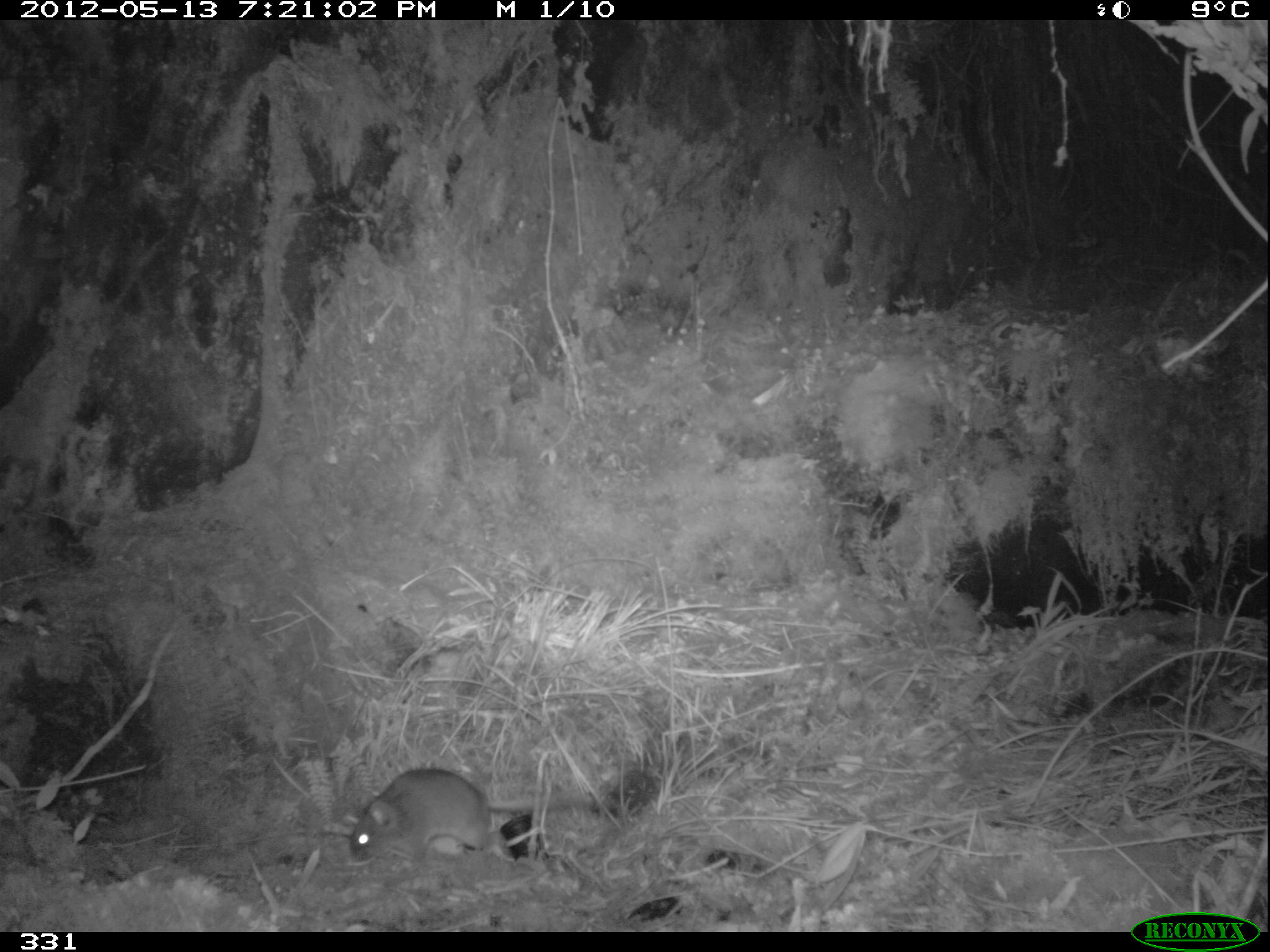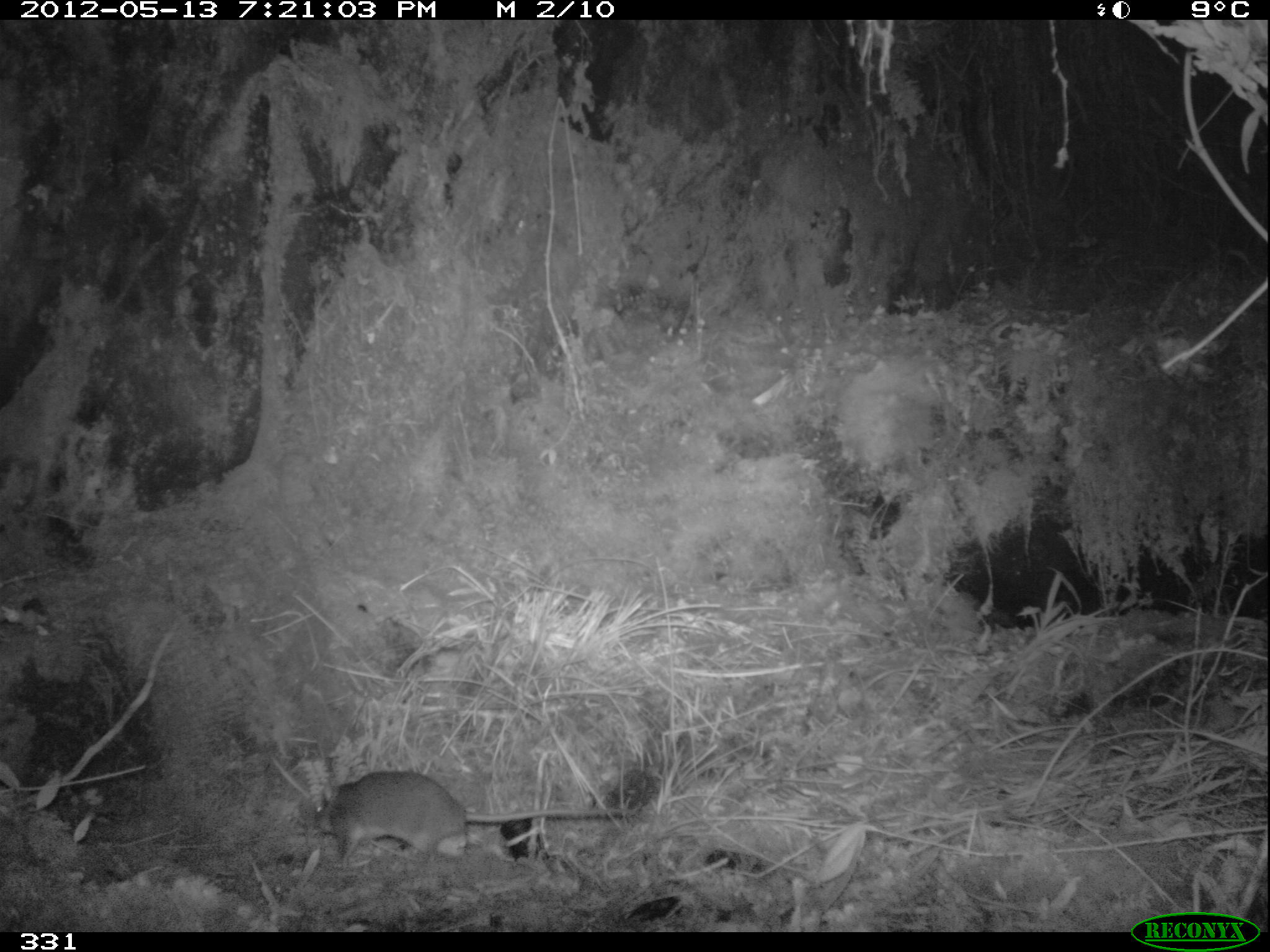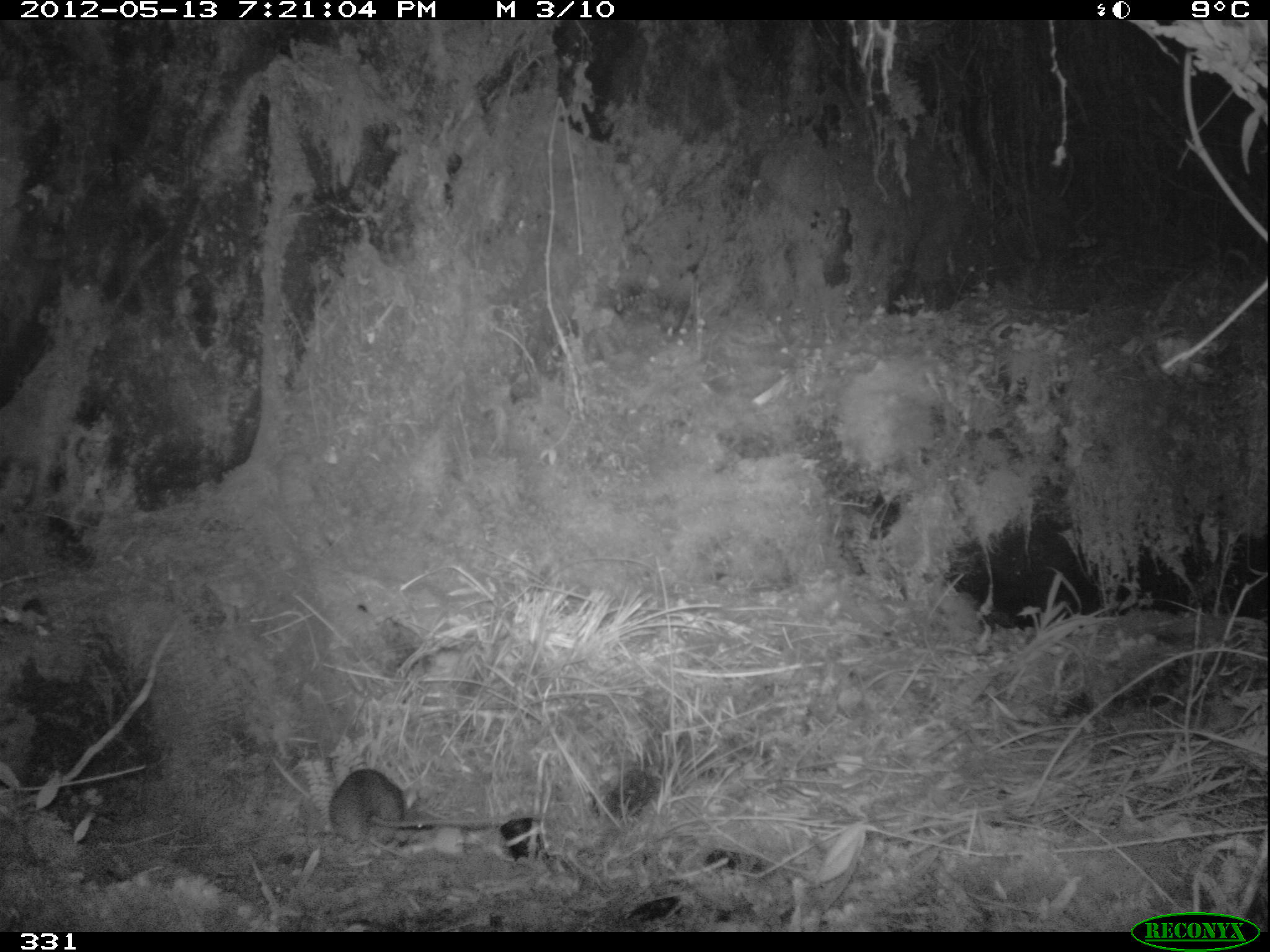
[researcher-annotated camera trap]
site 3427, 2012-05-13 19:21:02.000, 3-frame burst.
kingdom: Animalia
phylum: Chordata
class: Mammalia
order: Rodentia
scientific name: Rodentia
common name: rodents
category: unknown rodent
Unknown rodent (rodents) (Rodentia).